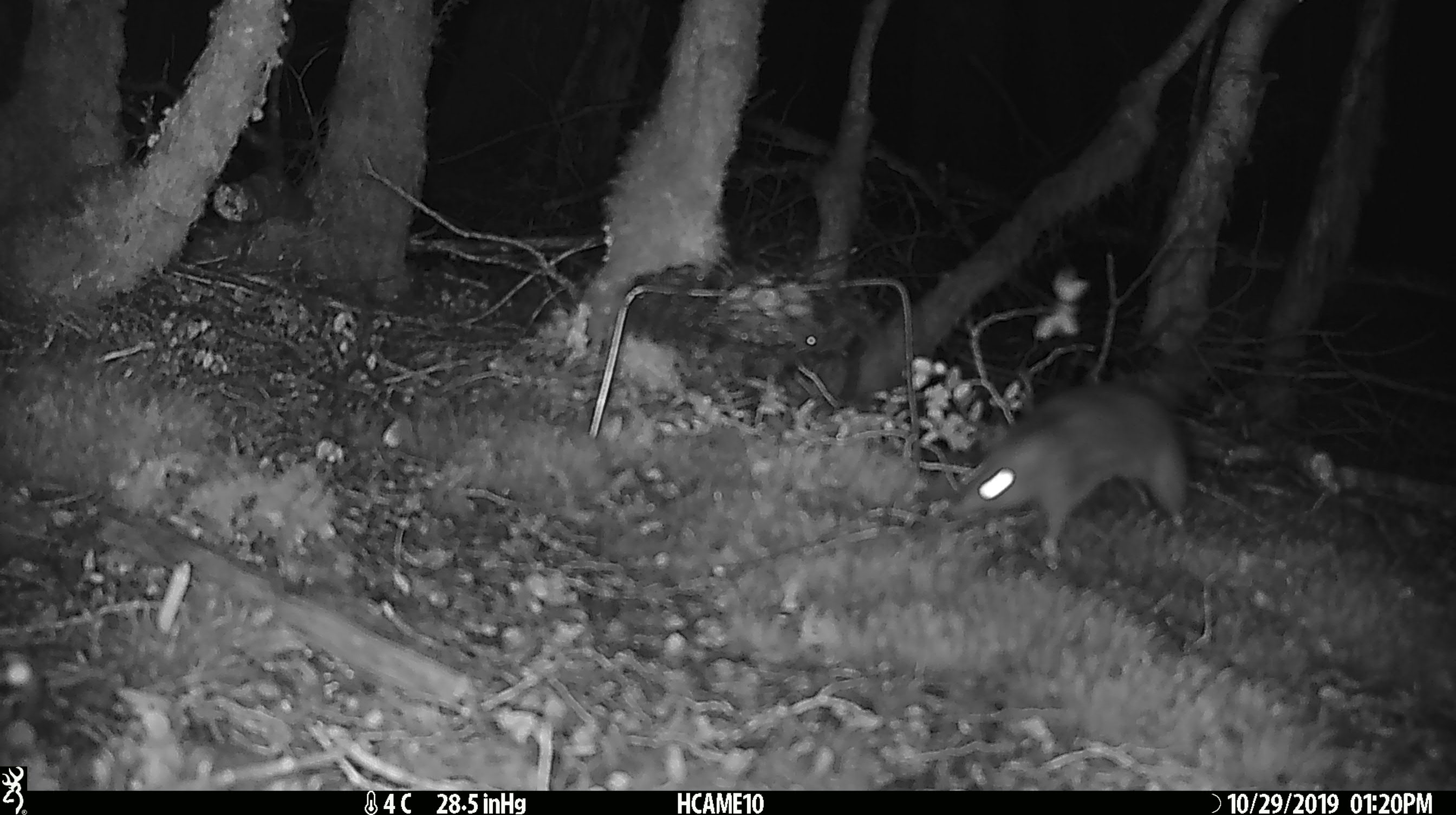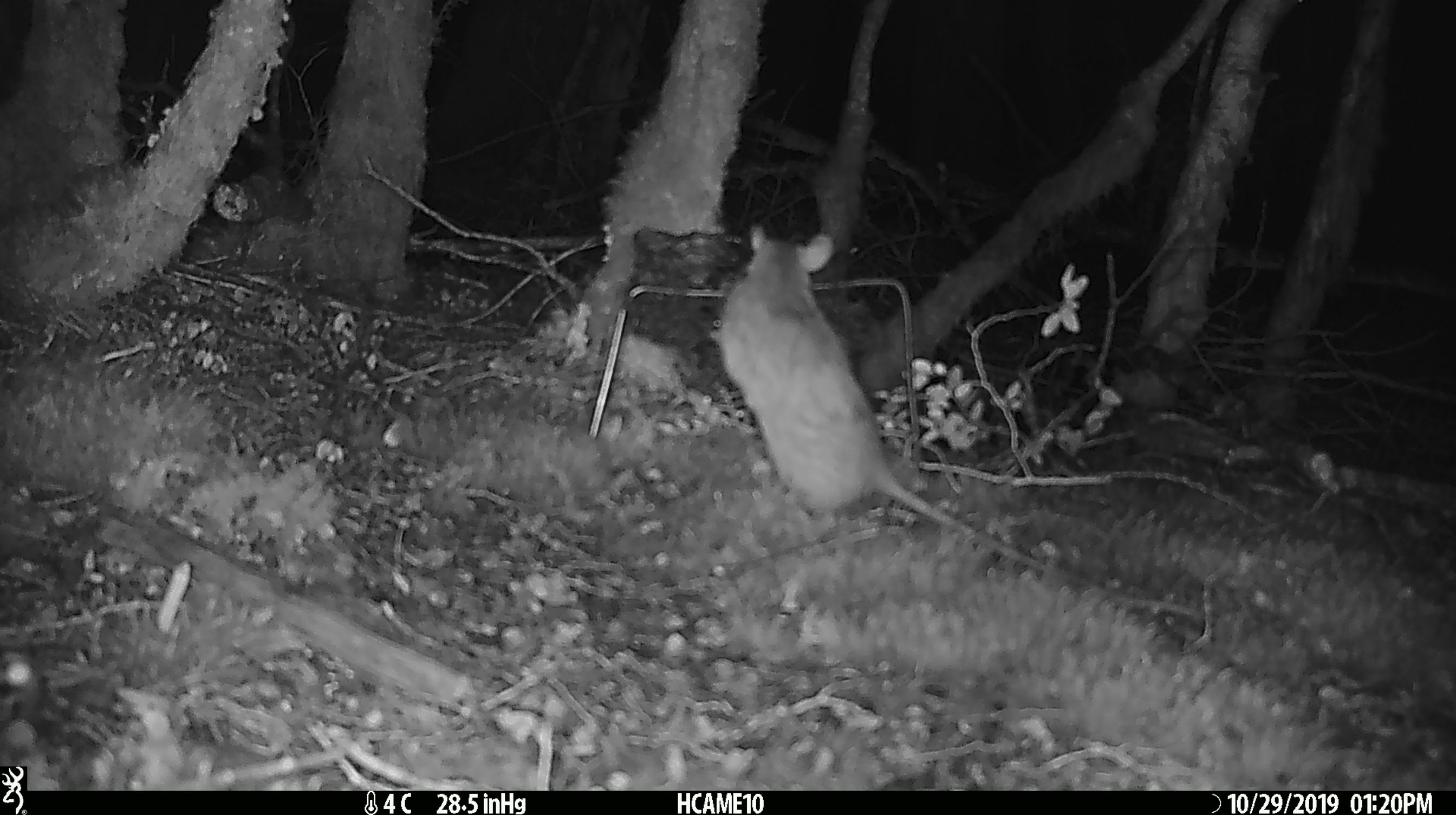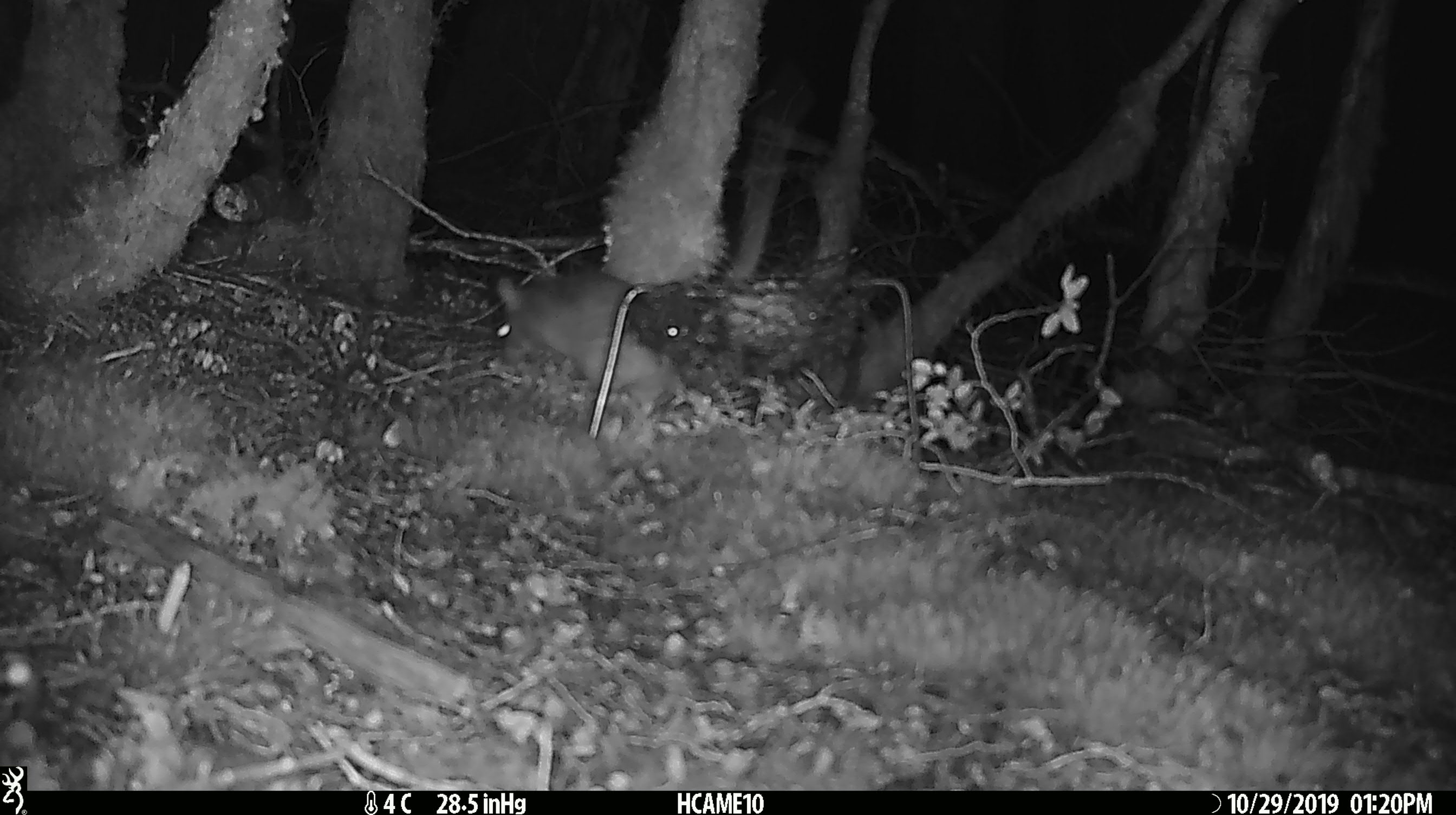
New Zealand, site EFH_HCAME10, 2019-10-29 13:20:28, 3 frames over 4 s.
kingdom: Animalia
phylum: Chordata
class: Mammalia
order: Rodentia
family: Muridae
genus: Rattus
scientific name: Rattus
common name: rat